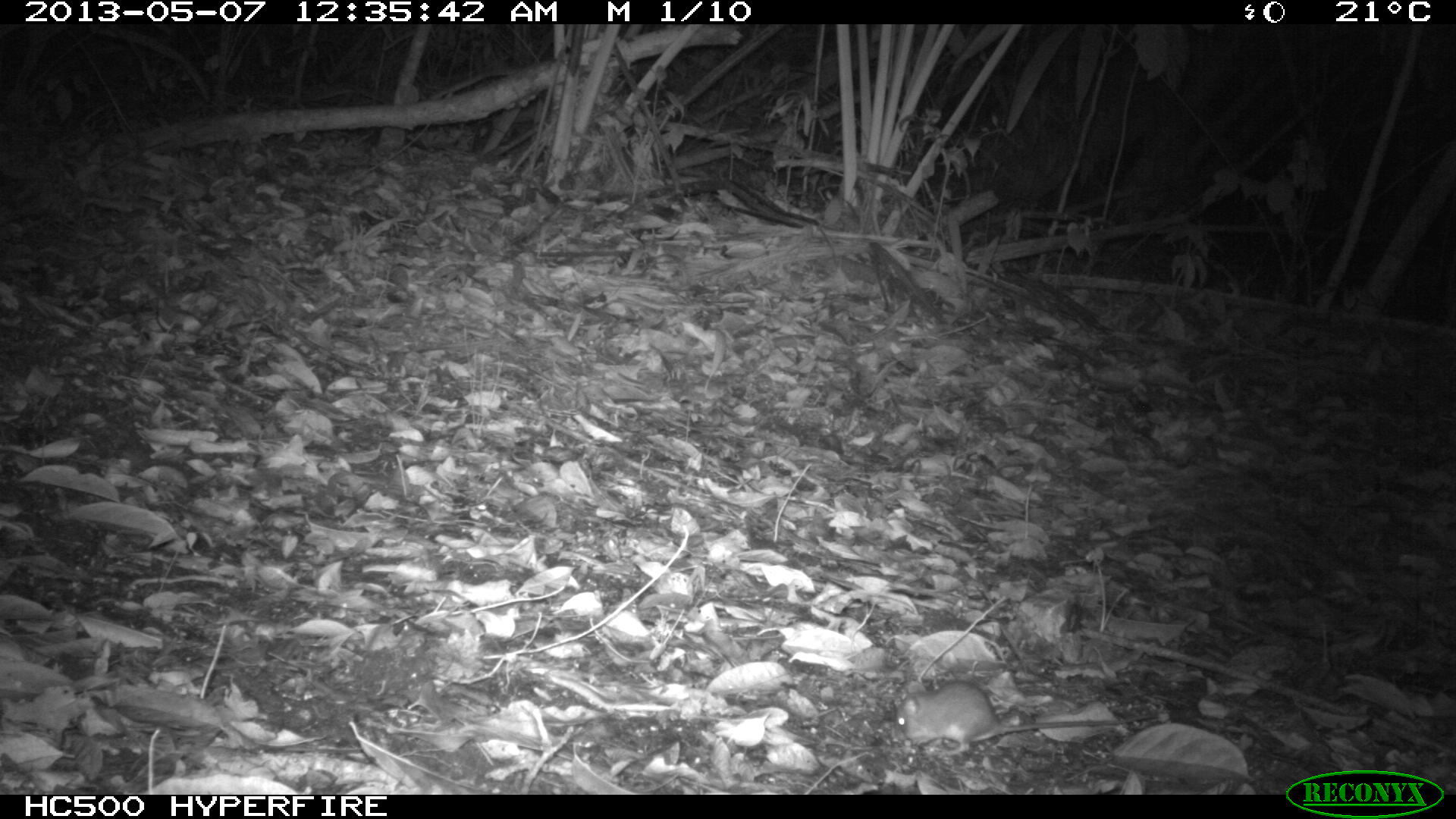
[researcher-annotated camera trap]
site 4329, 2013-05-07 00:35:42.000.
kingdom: Animalia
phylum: Chordata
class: Mammalia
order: Rodentia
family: Cricetidae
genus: Peromyscus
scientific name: Peromyscus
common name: deermice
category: peromyscus sp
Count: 1.